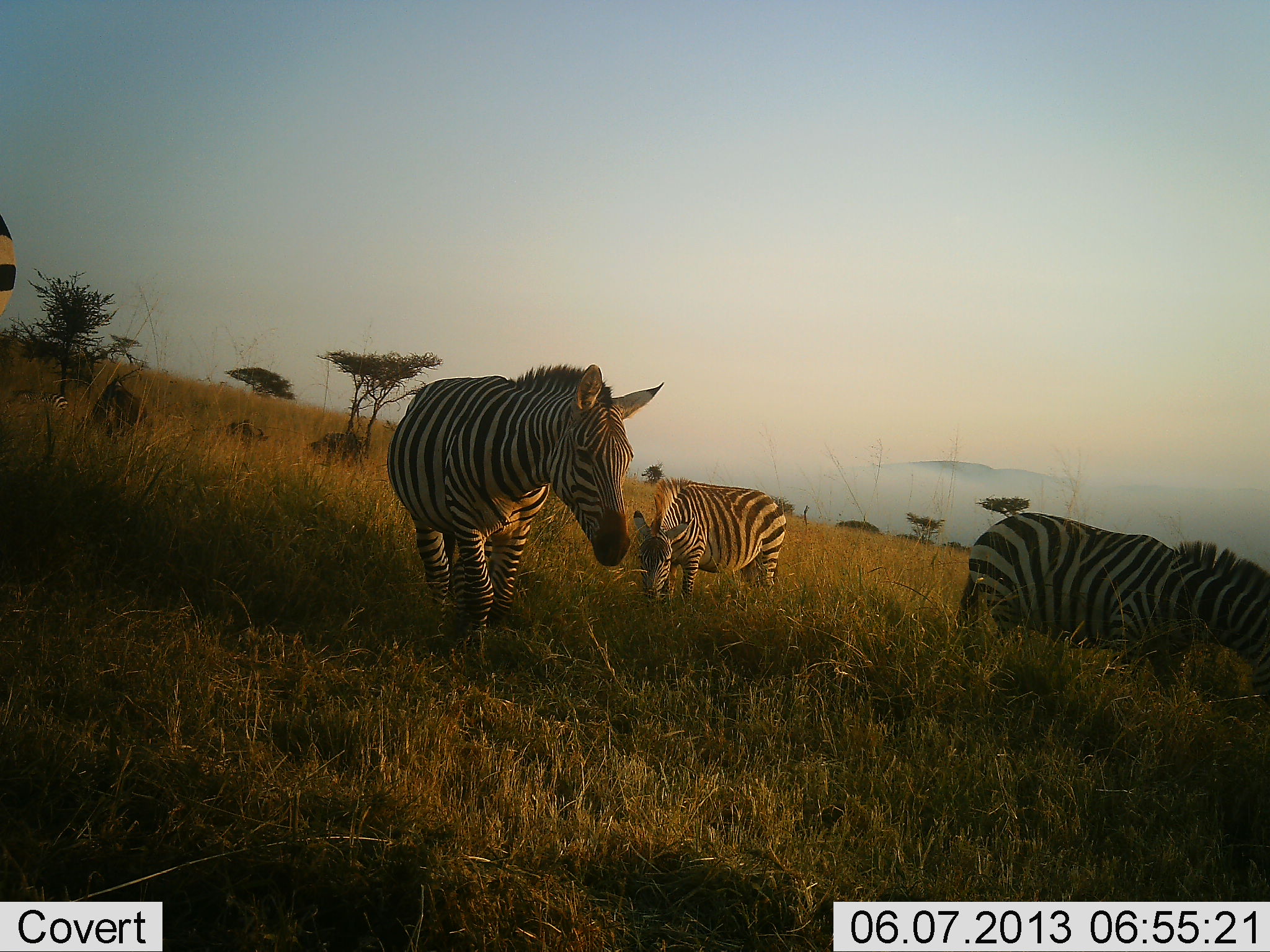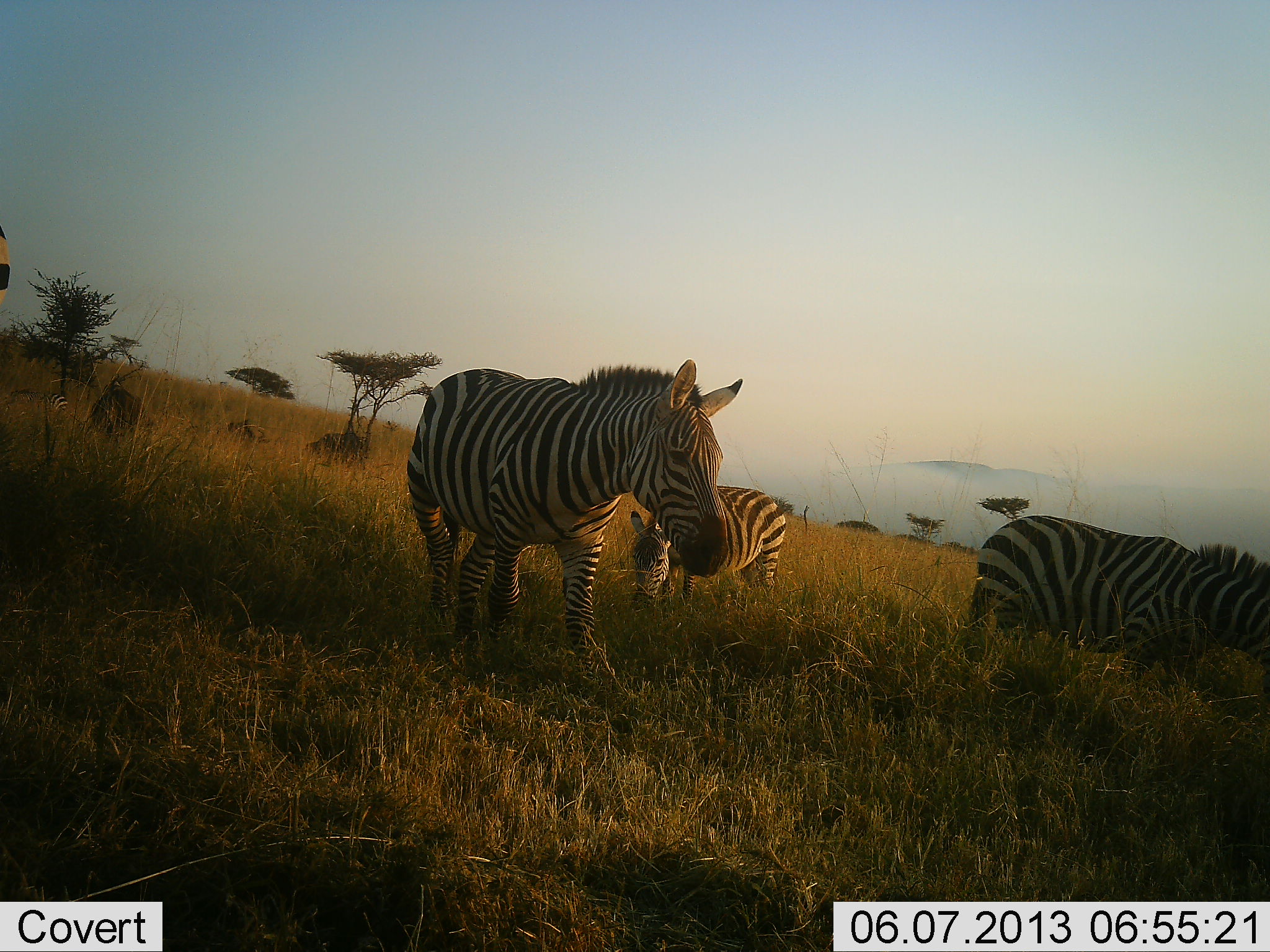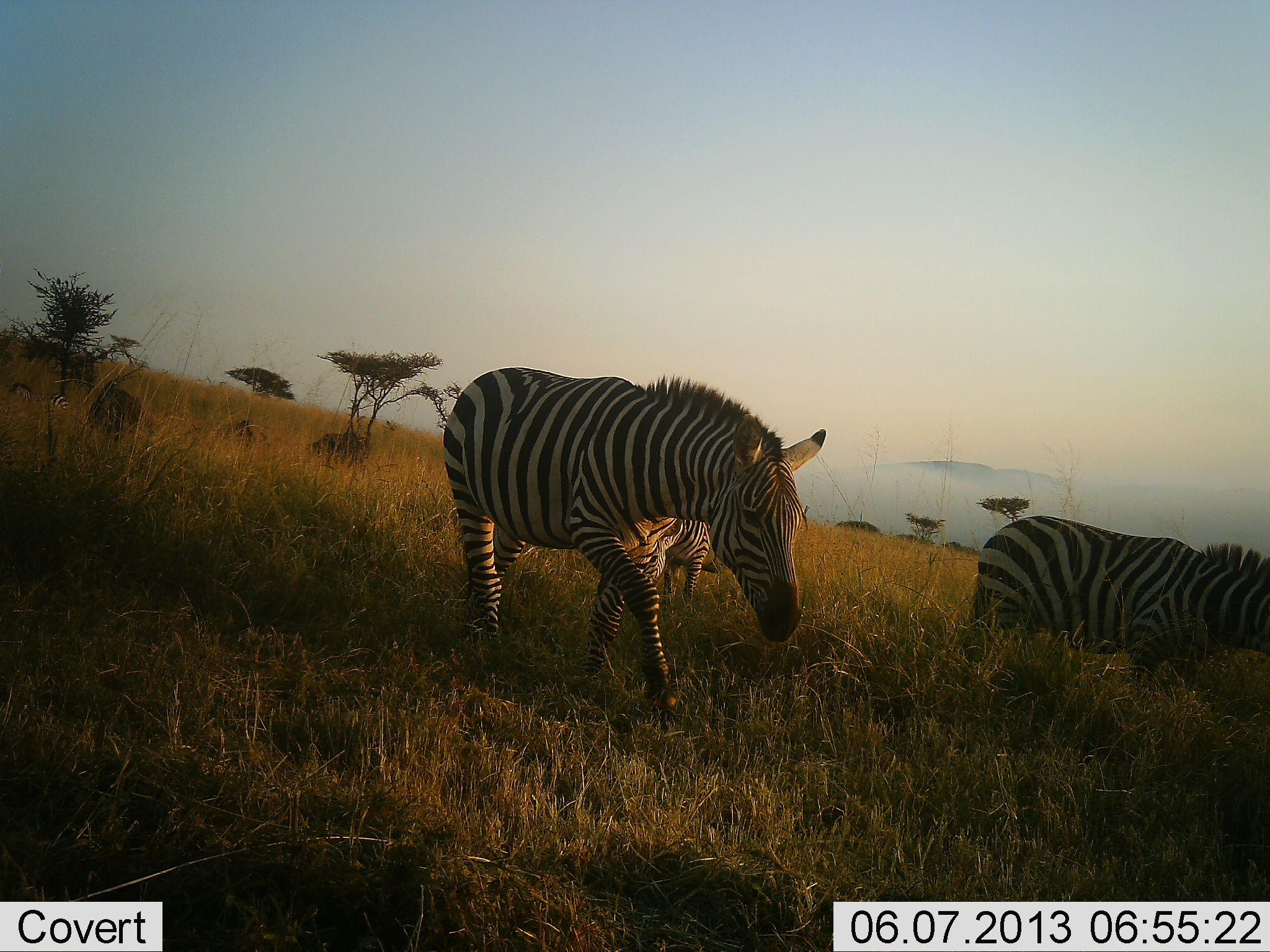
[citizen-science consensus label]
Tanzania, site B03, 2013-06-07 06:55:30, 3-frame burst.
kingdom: Animalia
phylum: Chordata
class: Mammalia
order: Perissodactyla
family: Equidae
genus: Equus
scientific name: Equus quagga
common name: plains zebra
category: zebra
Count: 4.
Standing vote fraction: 52%.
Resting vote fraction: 3%.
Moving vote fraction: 83%.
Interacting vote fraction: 3%.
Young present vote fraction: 0%.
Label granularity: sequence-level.